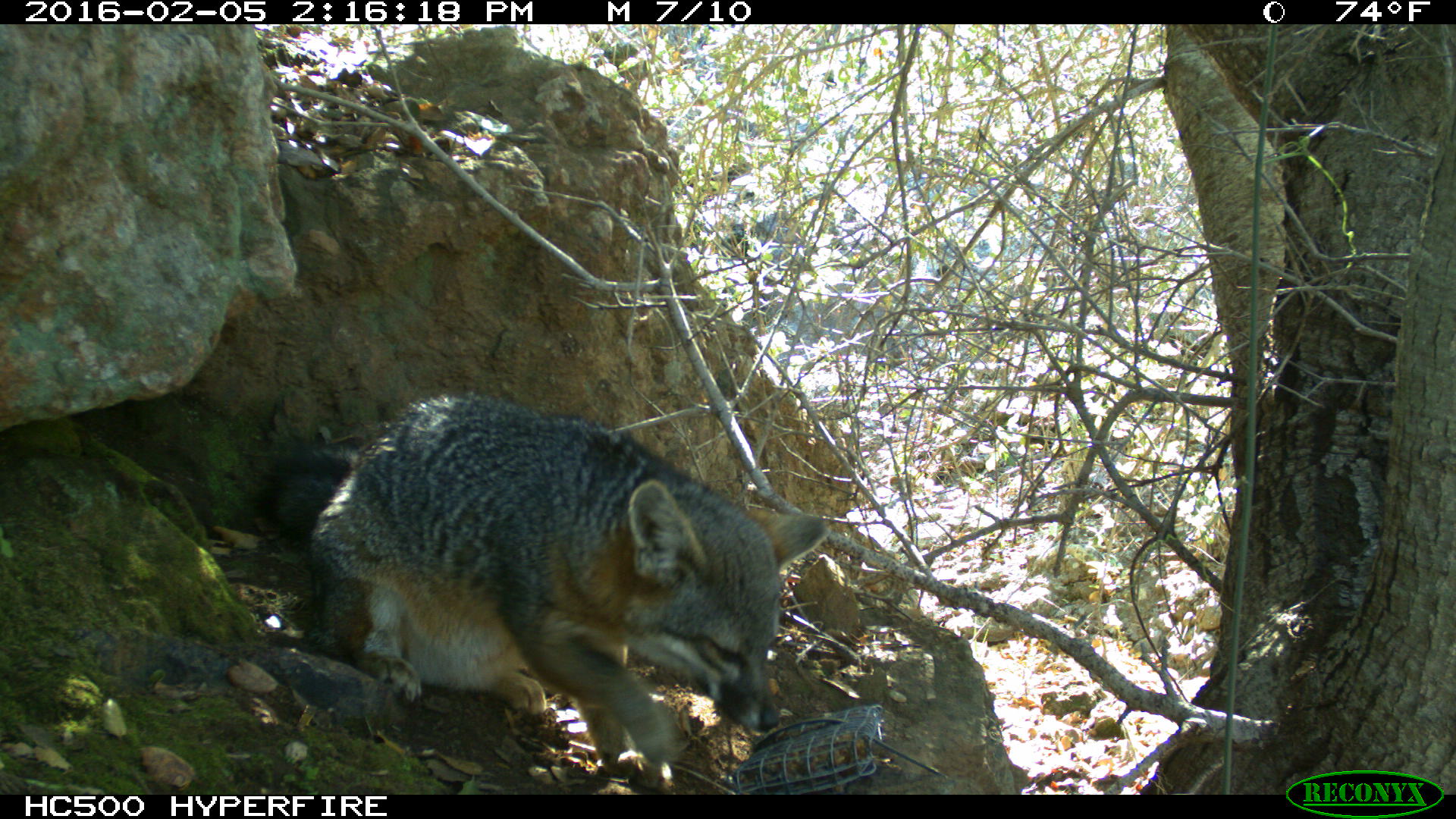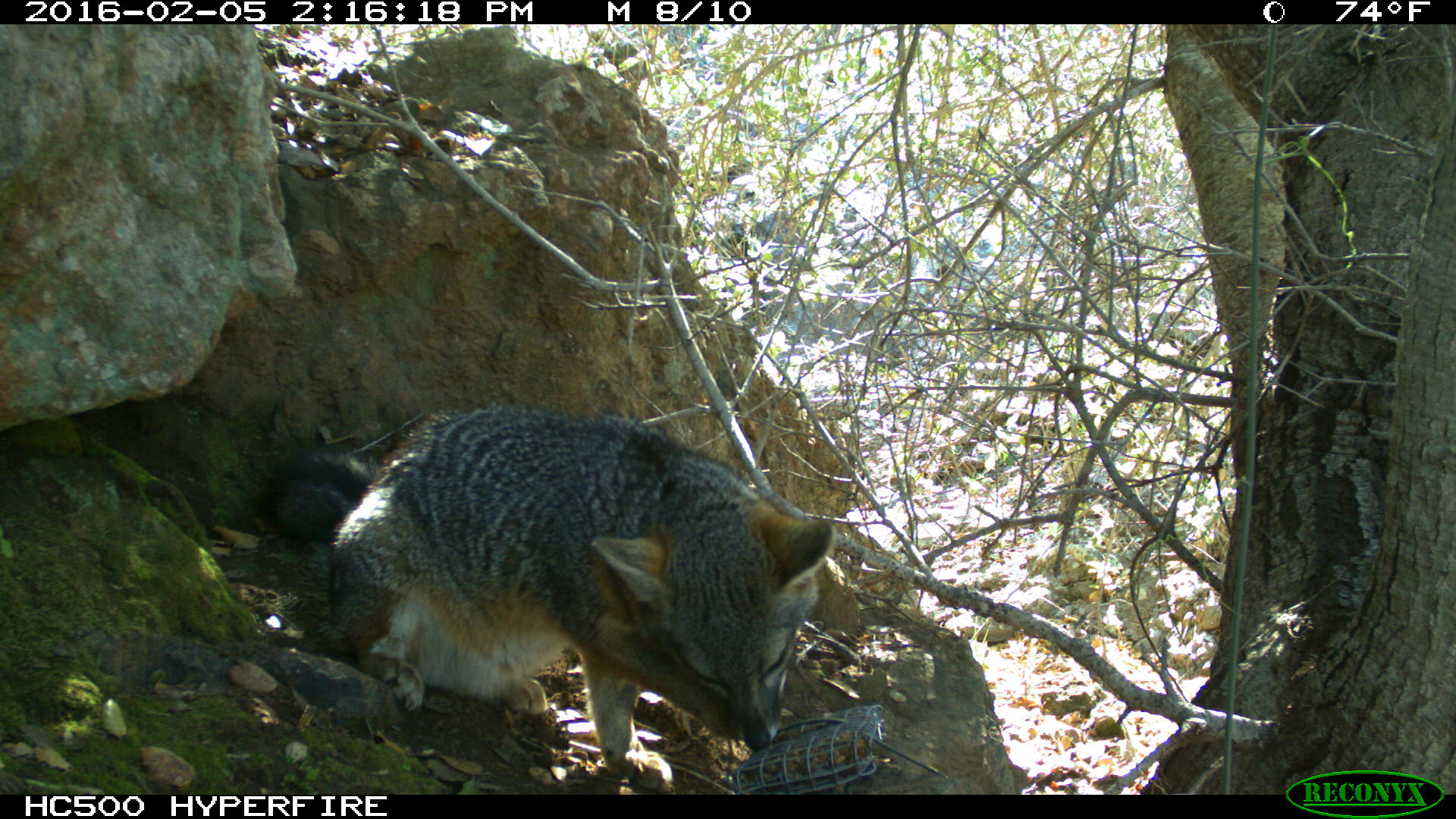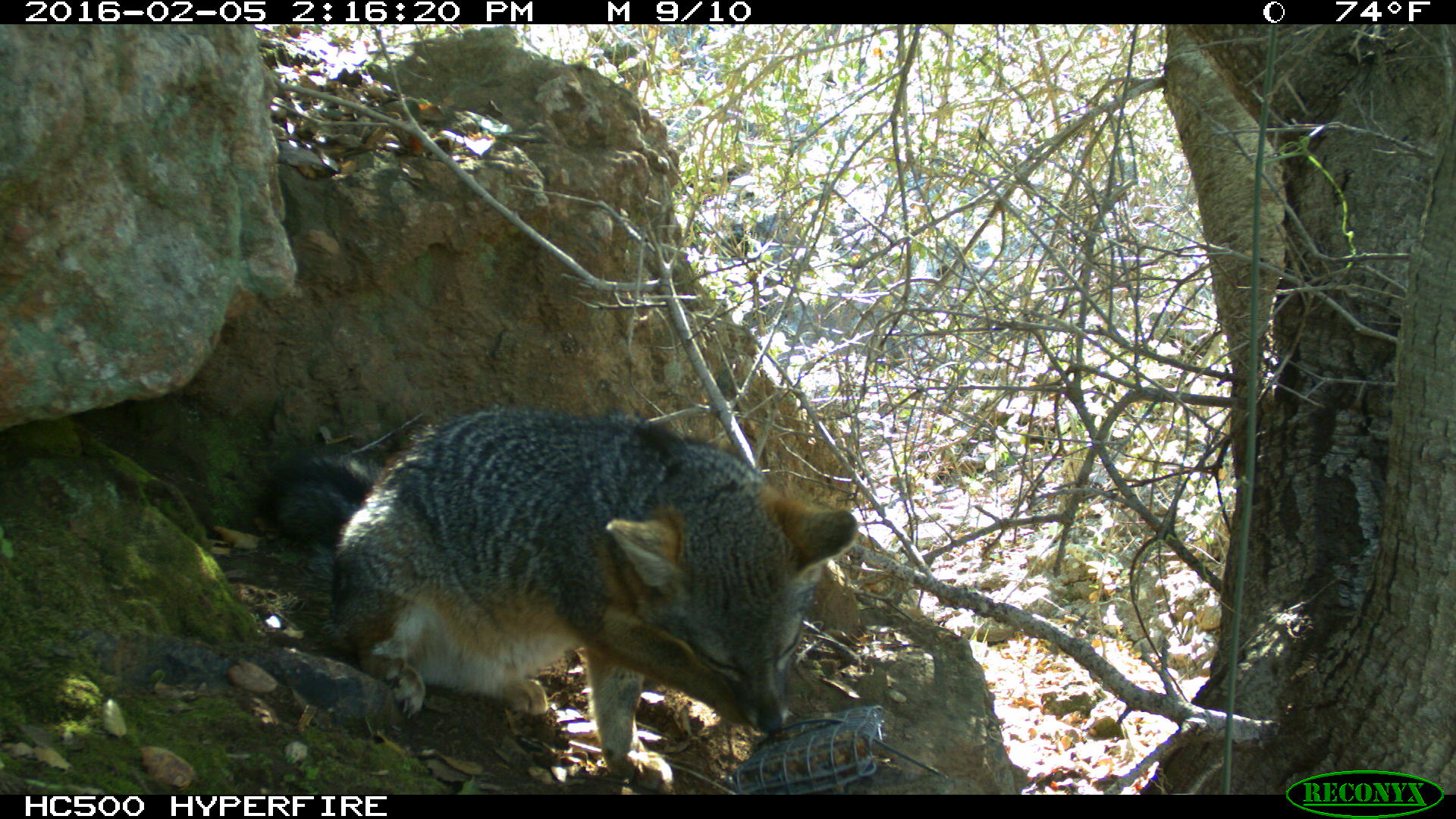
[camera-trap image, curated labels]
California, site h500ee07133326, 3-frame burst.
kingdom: Animalia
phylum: Chordata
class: Mammalia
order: Carnivora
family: Canidae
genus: Urocyon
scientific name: Urocyon littoralis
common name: island fox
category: fox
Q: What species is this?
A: Fox (island fox) (Urocyon littoralis).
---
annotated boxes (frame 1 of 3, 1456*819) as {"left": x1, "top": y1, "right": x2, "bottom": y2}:
fox: {"left": 258, "top": 394, "right": 831, "bottom": 787}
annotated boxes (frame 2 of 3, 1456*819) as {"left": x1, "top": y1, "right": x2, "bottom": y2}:
fox: {"left": 259, "top": 397, "right": 839, "bottom": 794}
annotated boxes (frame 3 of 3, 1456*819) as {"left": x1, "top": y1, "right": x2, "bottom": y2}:
fox: {"left": 256, "top": 408, "right": 858, "bottom": 795}